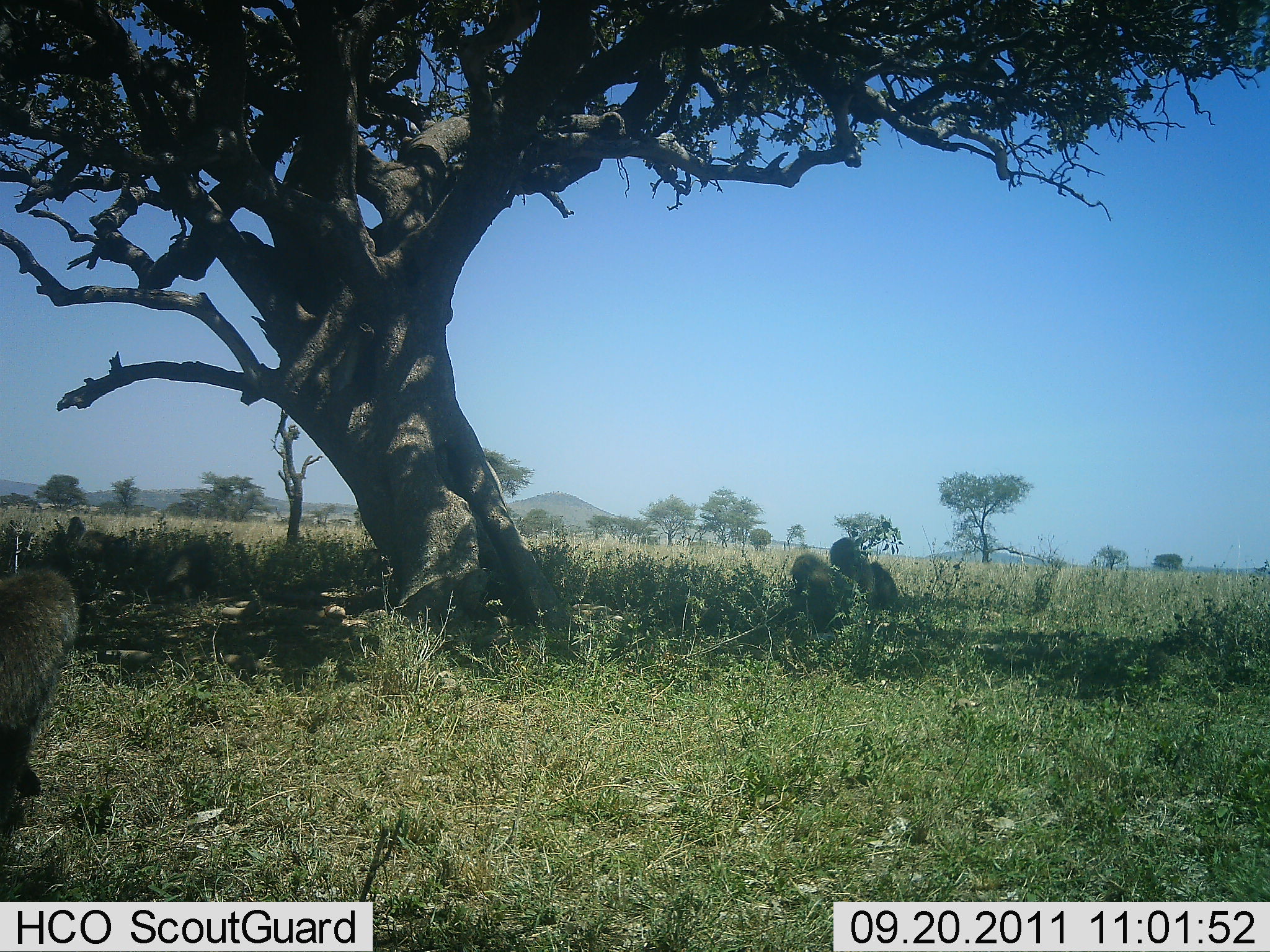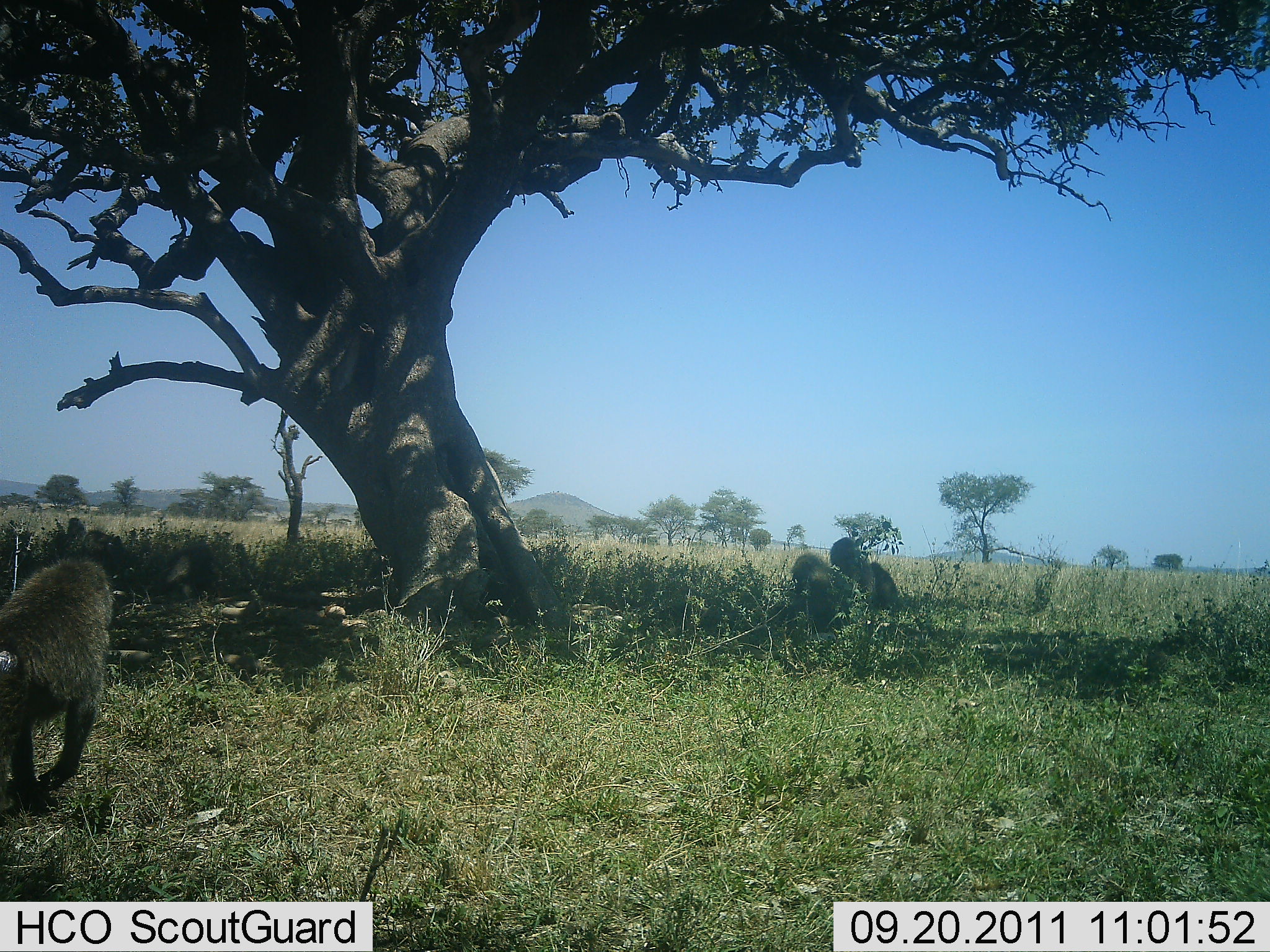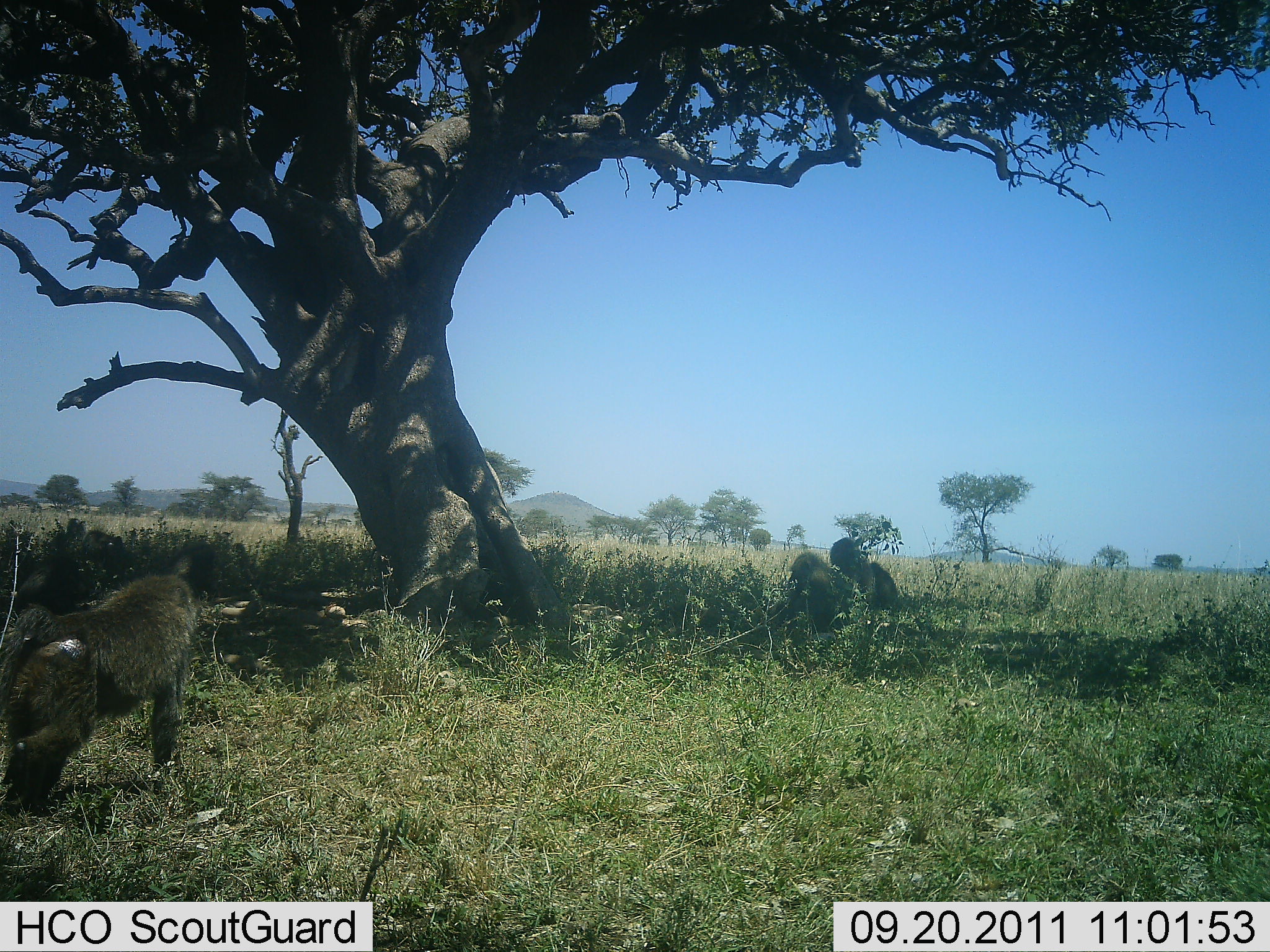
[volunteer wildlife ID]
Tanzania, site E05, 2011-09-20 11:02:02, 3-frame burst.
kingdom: Animalia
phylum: Chordata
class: Mammalia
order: Primates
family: Cercopithecidae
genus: Papio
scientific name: Papio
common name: baboon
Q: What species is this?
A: Baboon (Papio).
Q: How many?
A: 3.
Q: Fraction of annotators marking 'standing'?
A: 17%.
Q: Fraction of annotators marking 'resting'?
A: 67%.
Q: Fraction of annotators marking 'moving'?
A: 92%.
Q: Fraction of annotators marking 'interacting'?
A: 8%.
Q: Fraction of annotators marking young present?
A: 8%.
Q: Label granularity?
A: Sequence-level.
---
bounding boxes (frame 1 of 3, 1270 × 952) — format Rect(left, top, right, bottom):
animal: Rect(1, 563, 80, 640); Rect(786, 553, 855, 639); Rect(156, 542, 216, 607); Rect(829, 537, 876, 606); Rect(79, 531, 130, 571); Rect(869, 561, 897, 606); Rect(54, 514, 84, 534)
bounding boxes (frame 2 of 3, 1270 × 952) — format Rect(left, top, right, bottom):
animal: Rect(0, 556, 114, 793); Rect(792, 552, 853, 642); Rect(829, 537, 877, 616); Rect(150, 544, 216, 600); Rect(93, 532, 139, 599); Rect(869, 560, 899, 613); Rect(68, 517, 86, 539)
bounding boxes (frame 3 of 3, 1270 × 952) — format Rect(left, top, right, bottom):
animal: Rect(1, 575, 204, 809); Rect(787, 552, 850, 633); Rect(11, 558, 86, 611); Rect(827, 538, 875, 612); Rect(170, 543, 216, 594); Rect(870, 560, 899, 611); Rect(82, 531, 126, 560); Rect(71, 518, 87, 540)